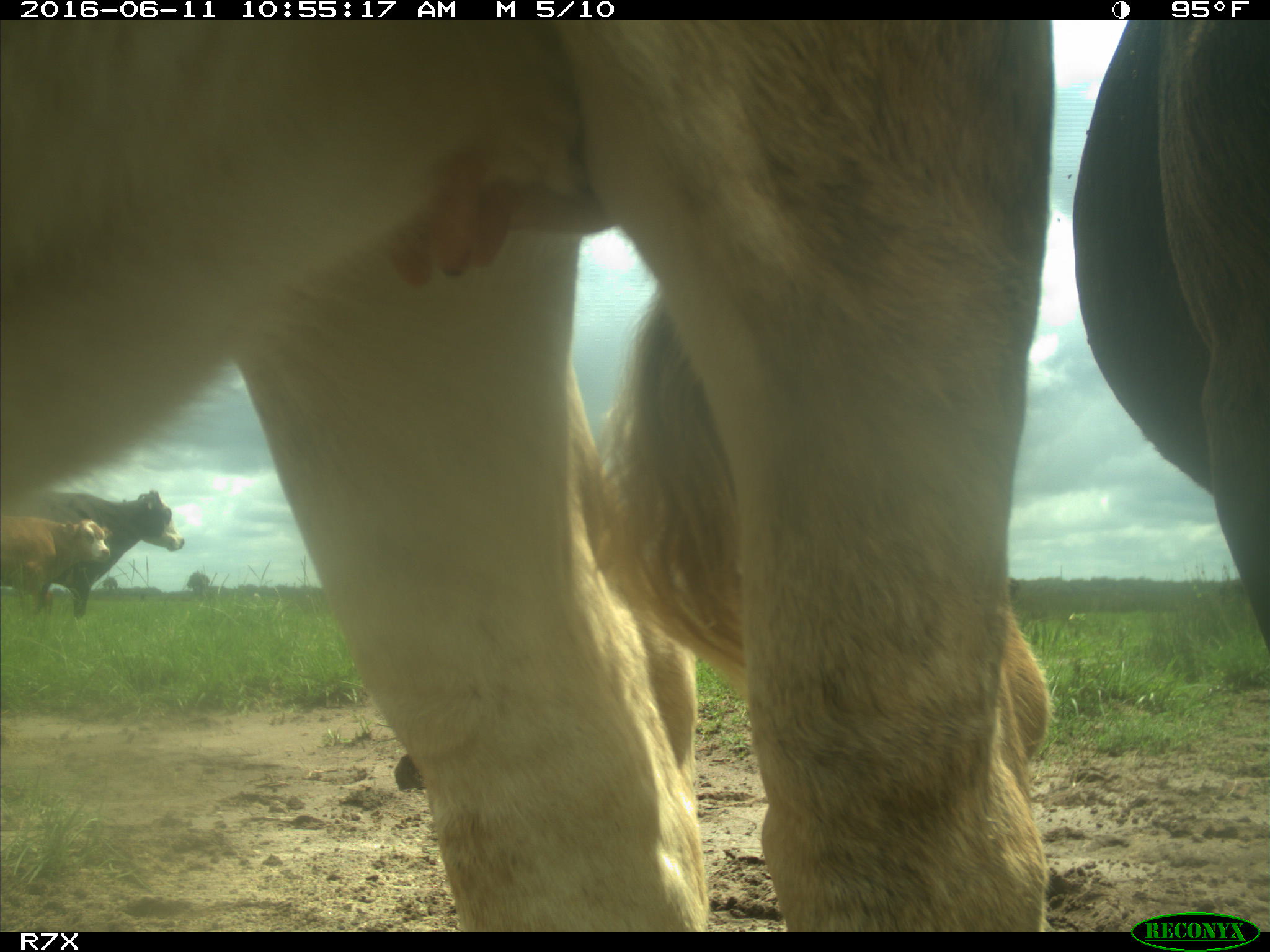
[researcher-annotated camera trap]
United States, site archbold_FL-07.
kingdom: Animalia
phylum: Chordata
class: Mammalia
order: Artiodactyla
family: Bovidae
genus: Bos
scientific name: Bos taurus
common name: domestic cow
Bos taurus (domestic cow).